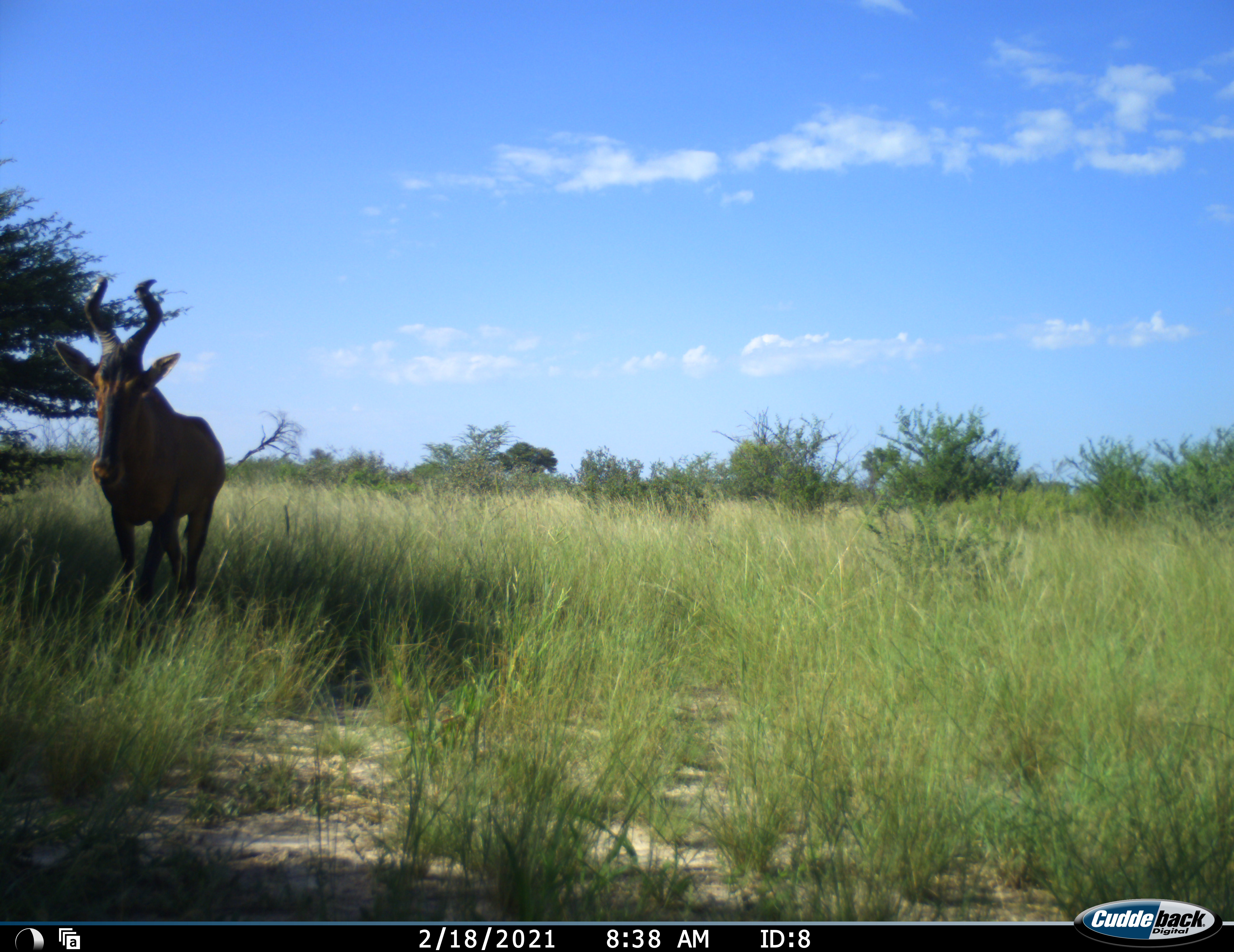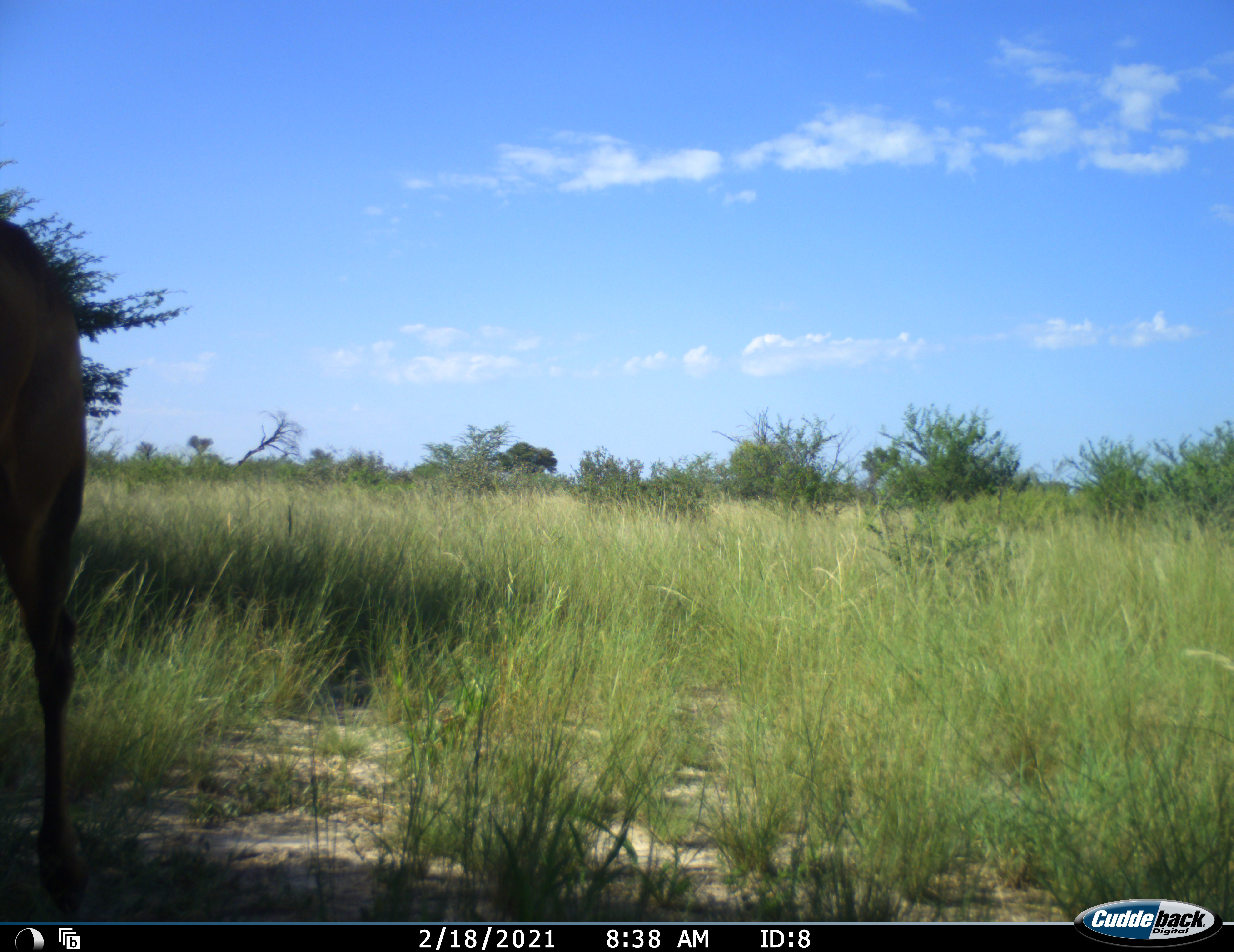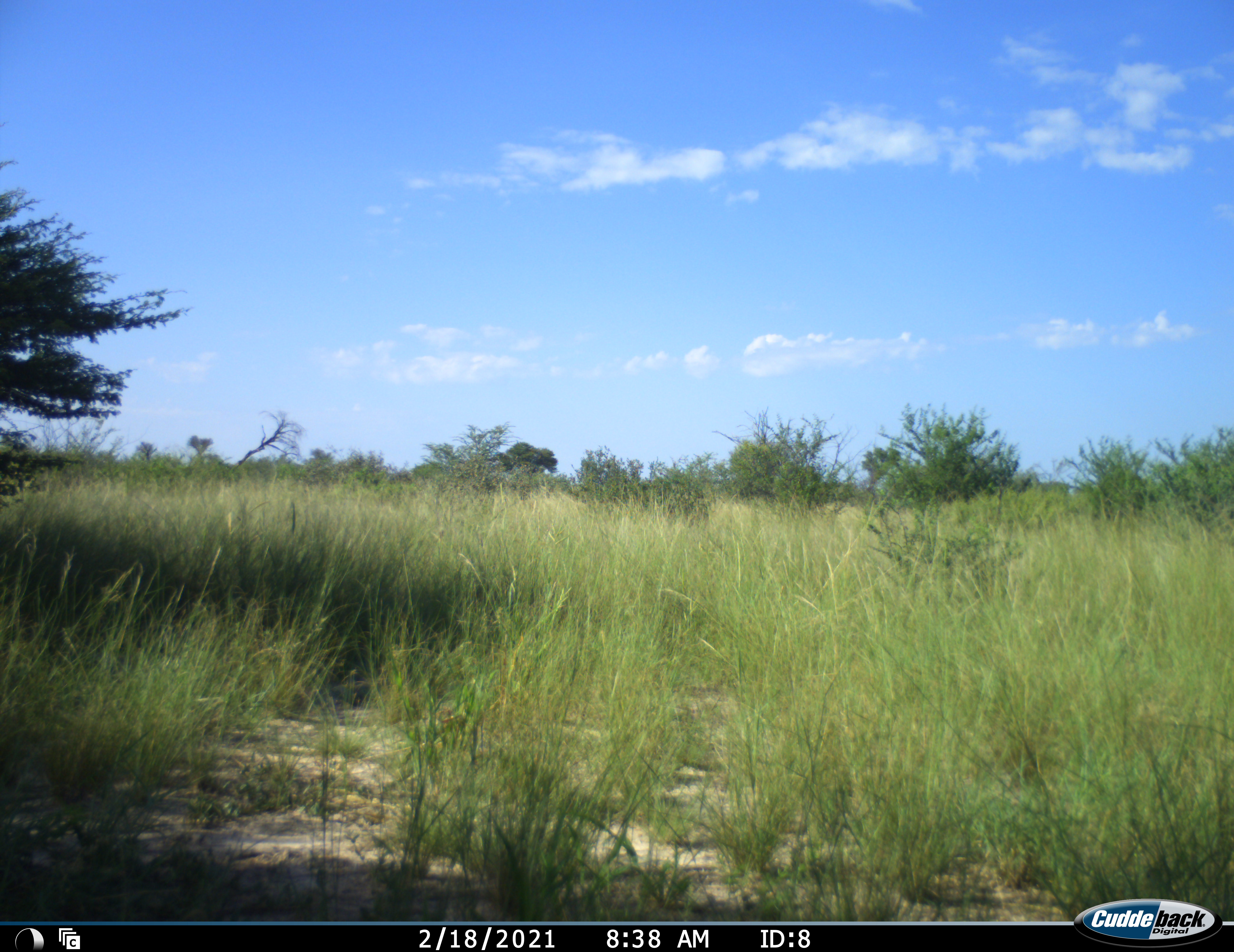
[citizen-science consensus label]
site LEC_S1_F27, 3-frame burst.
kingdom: Animalia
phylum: Chordata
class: Mammalia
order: Artiodactyla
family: Bovidae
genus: Alcelaphus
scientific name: Alcelaphus buselaphus caama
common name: red hartebeest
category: hartebeestred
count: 1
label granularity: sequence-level